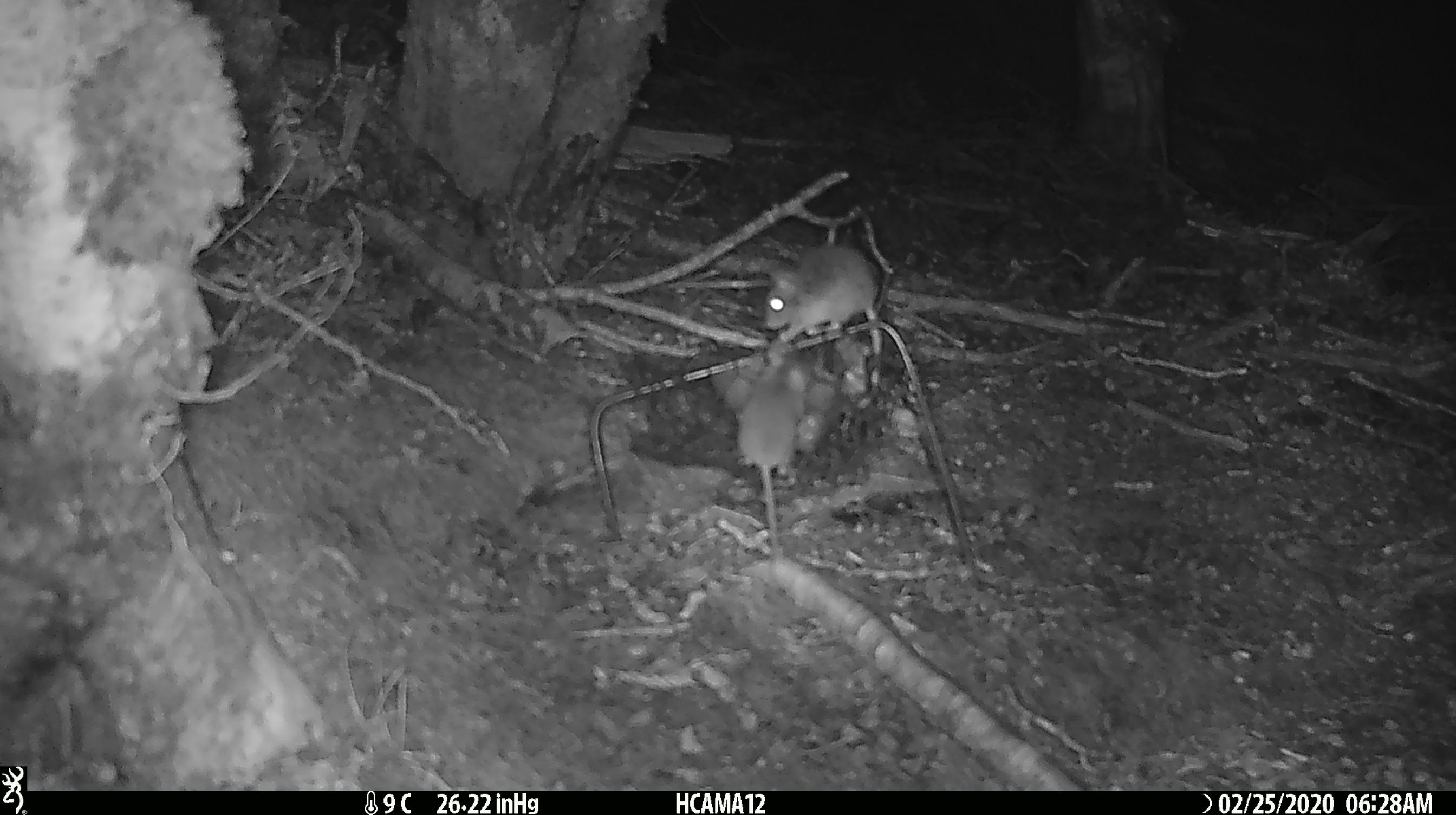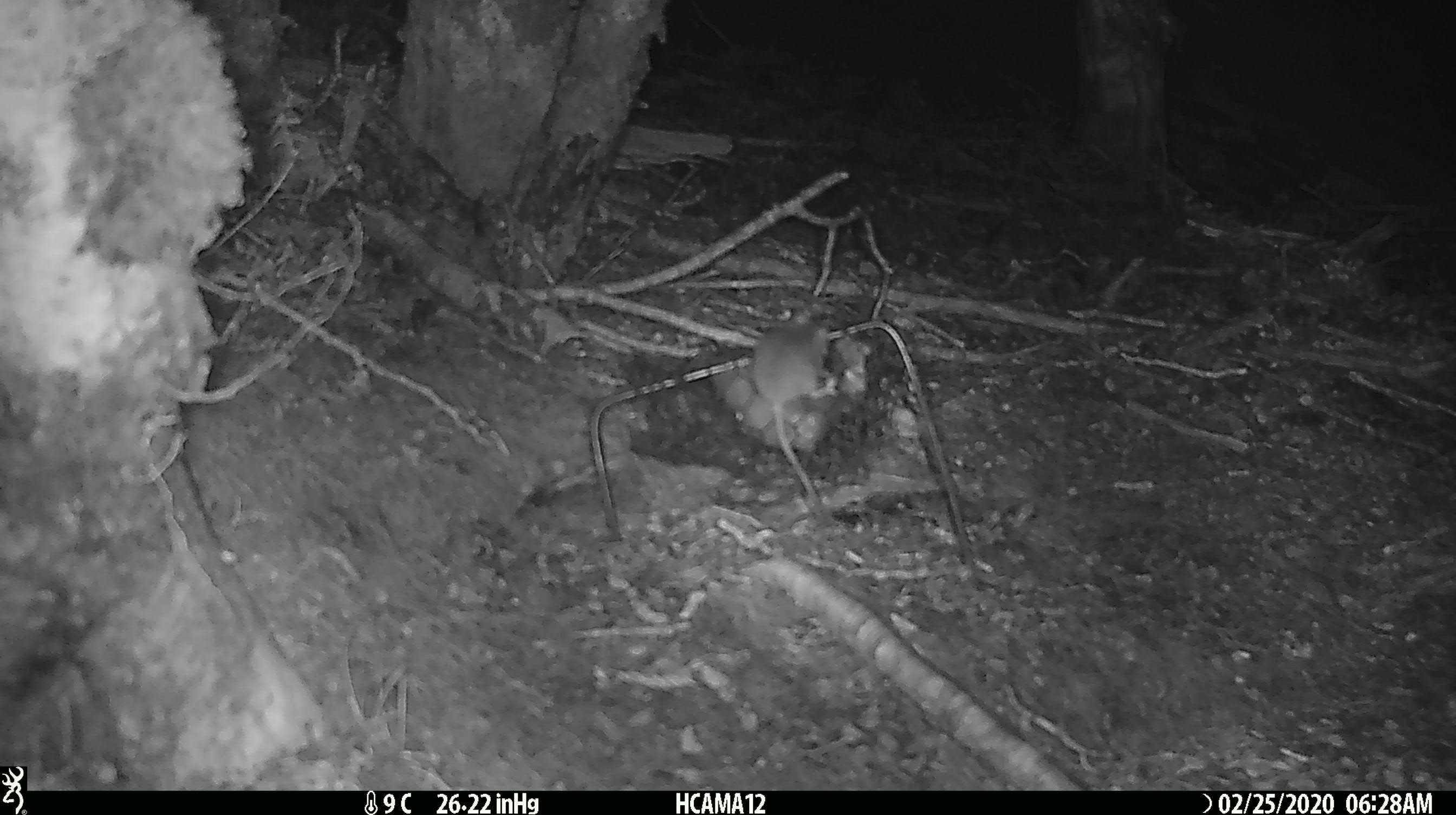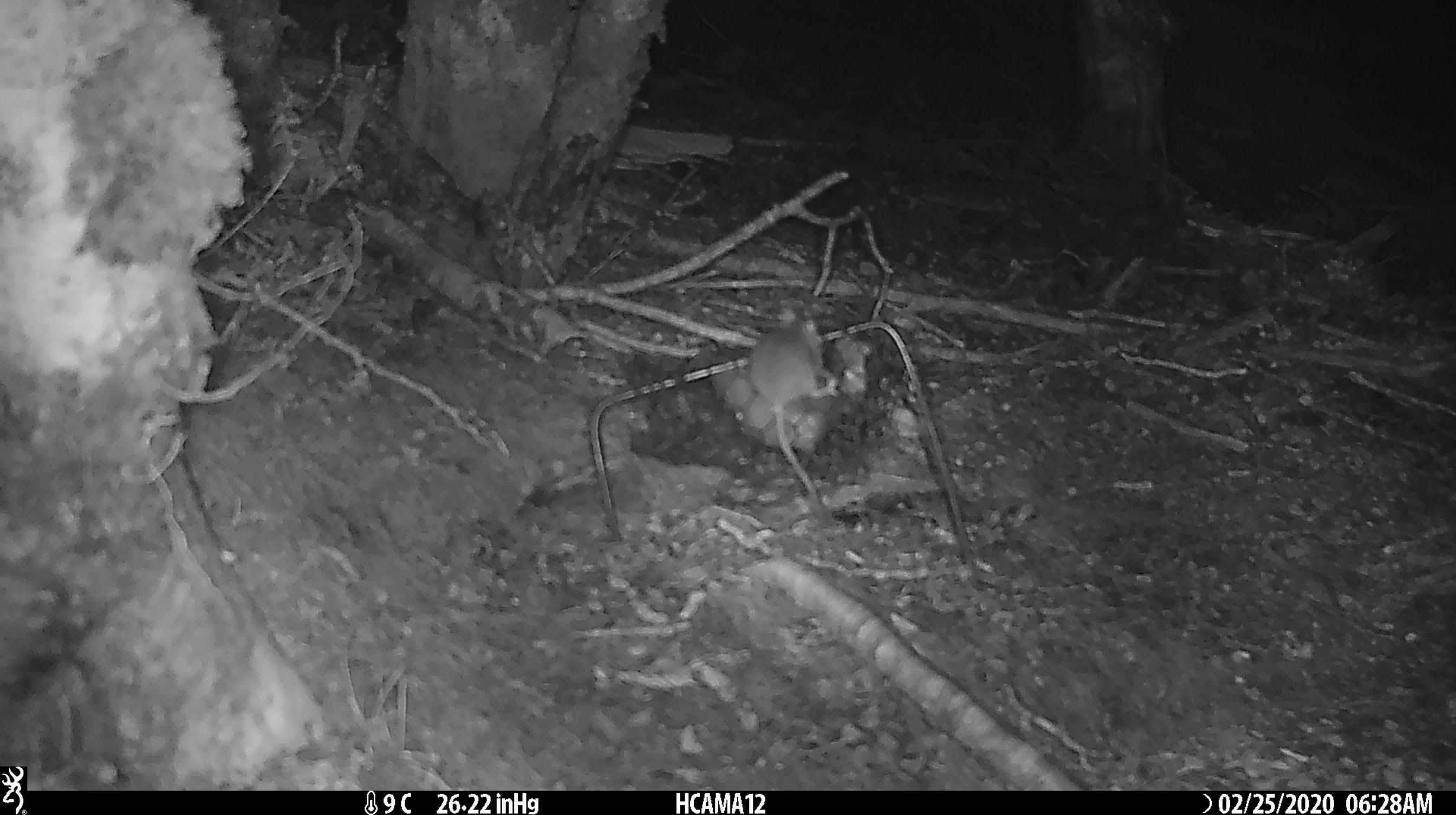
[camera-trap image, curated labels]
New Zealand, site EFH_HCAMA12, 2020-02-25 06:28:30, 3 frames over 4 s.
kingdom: Animalia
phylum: Chordata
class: Mammalia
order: Rodentia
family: Muridae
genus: Mus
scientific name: Mus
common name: mouse